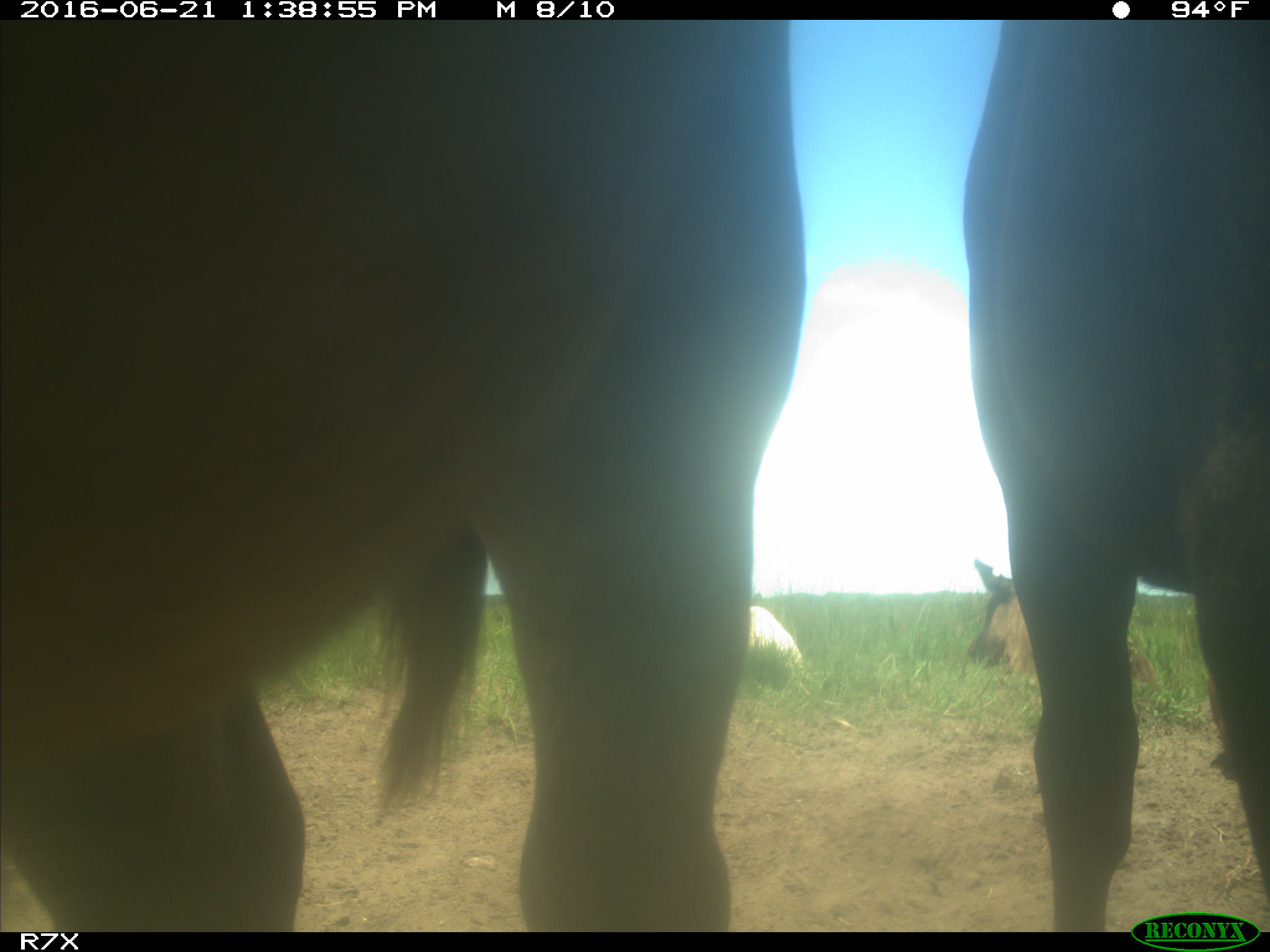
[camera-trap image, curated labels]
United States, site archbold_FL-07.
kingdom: Animalia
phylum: Chordata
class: Mammalia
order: Artiodactyla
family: Bovidae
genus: Bos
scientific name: Bos taurus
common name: domestic cow